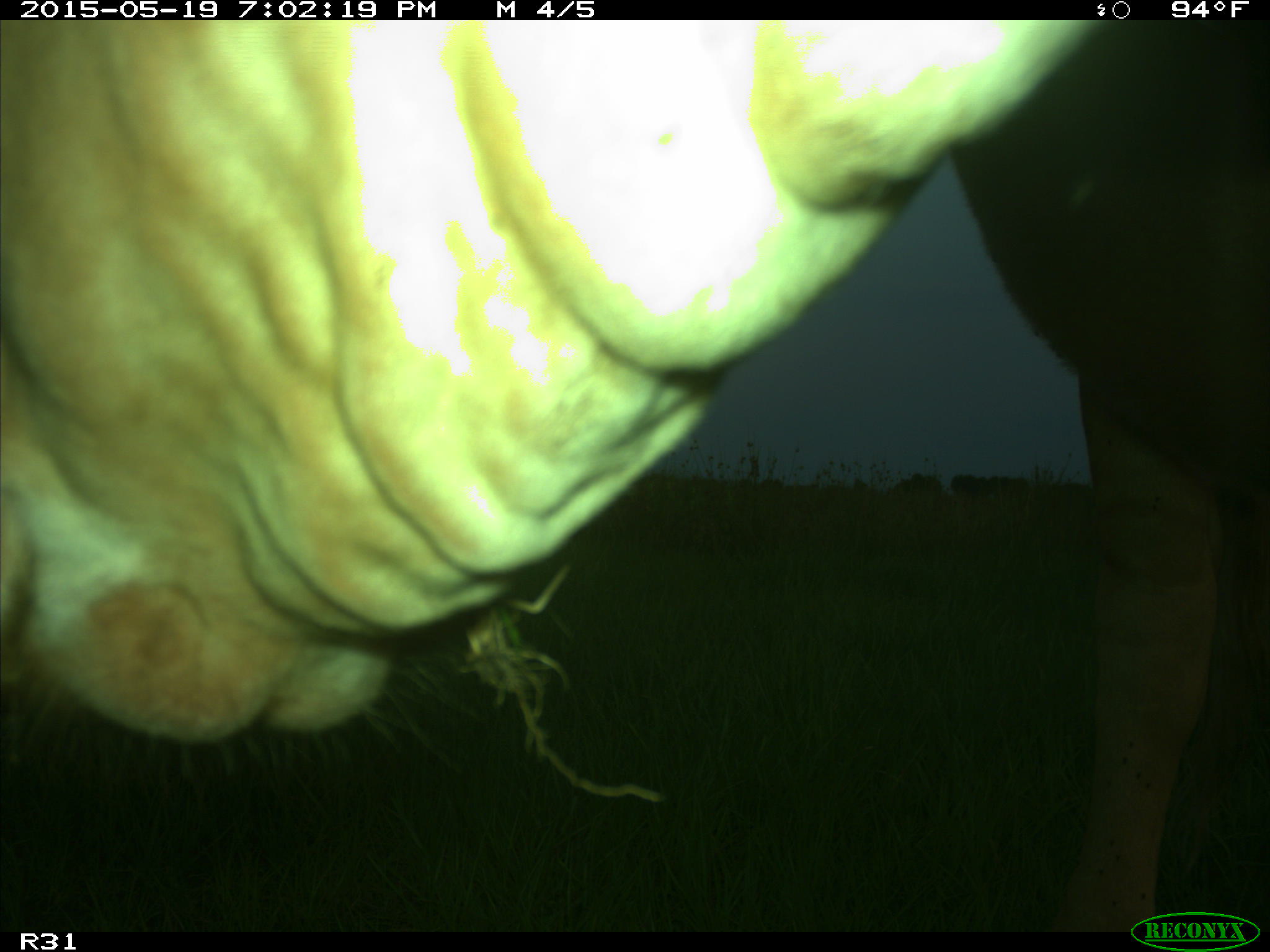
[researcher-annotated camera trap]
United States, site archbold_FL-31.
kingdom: Animalia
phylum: Chordata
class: Mammalia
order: Artiodactyla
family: Bovidae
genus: Bos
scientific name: Bos taurus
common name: domestic cow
Bos taurus (domestic cow).